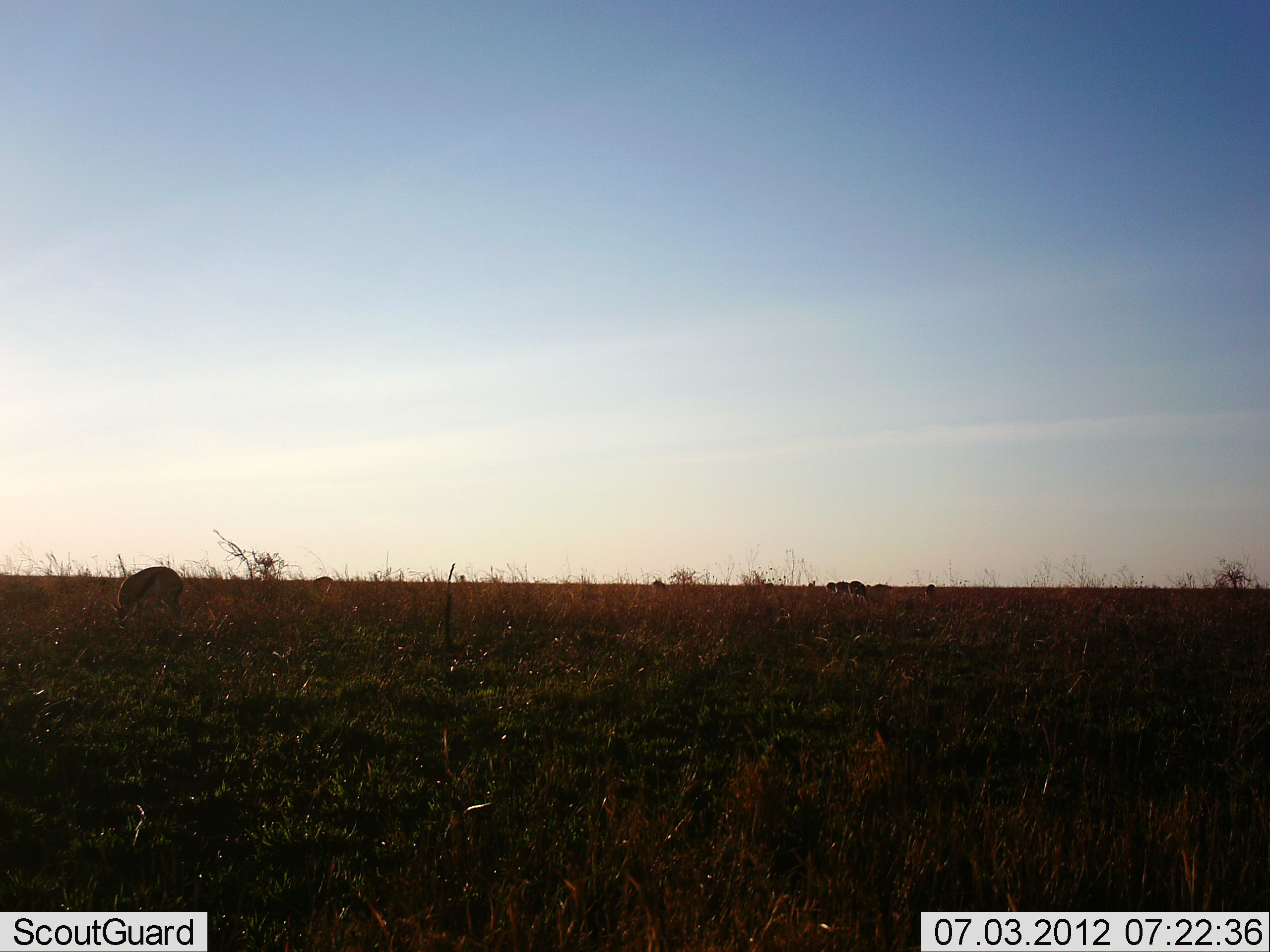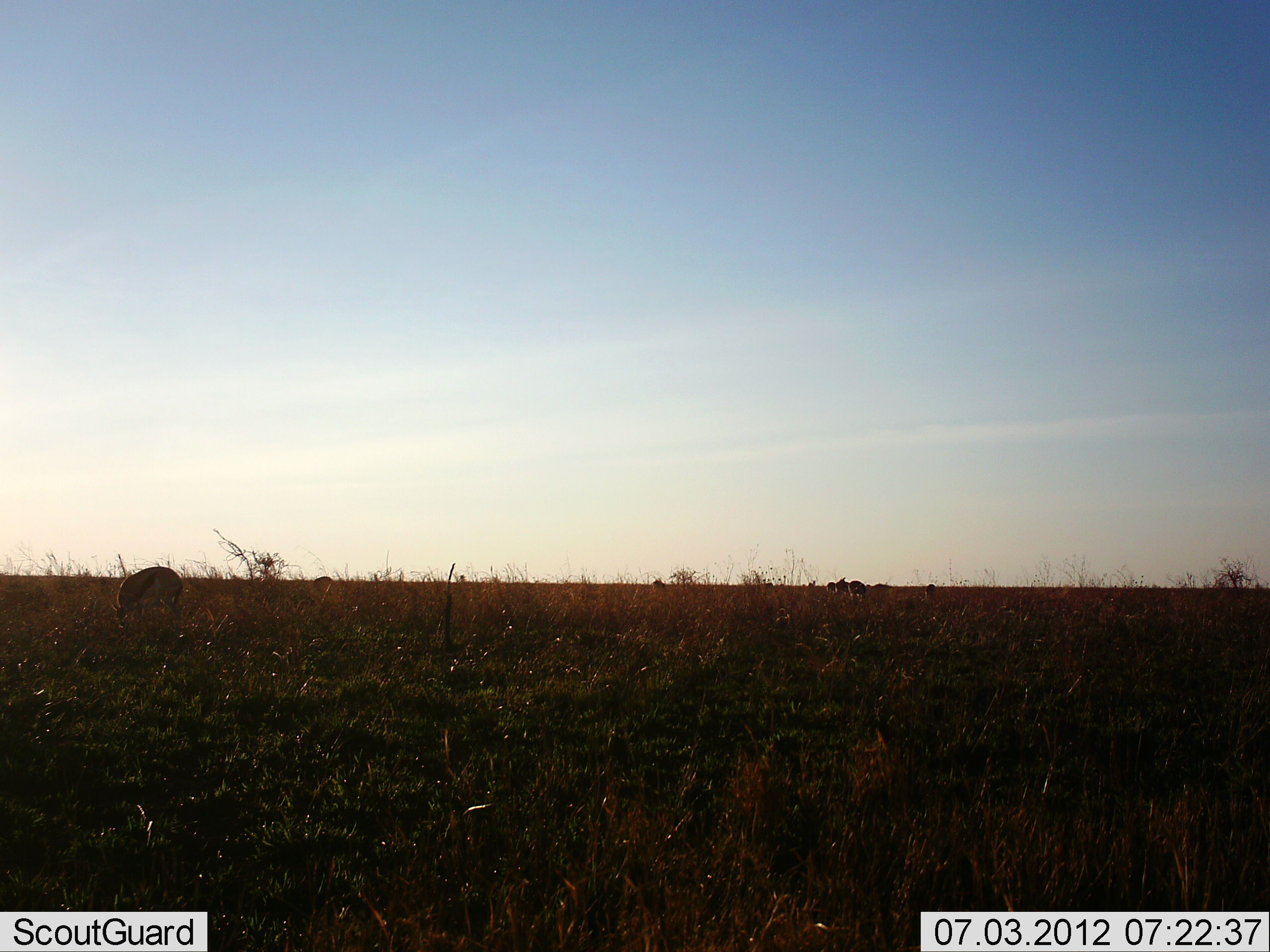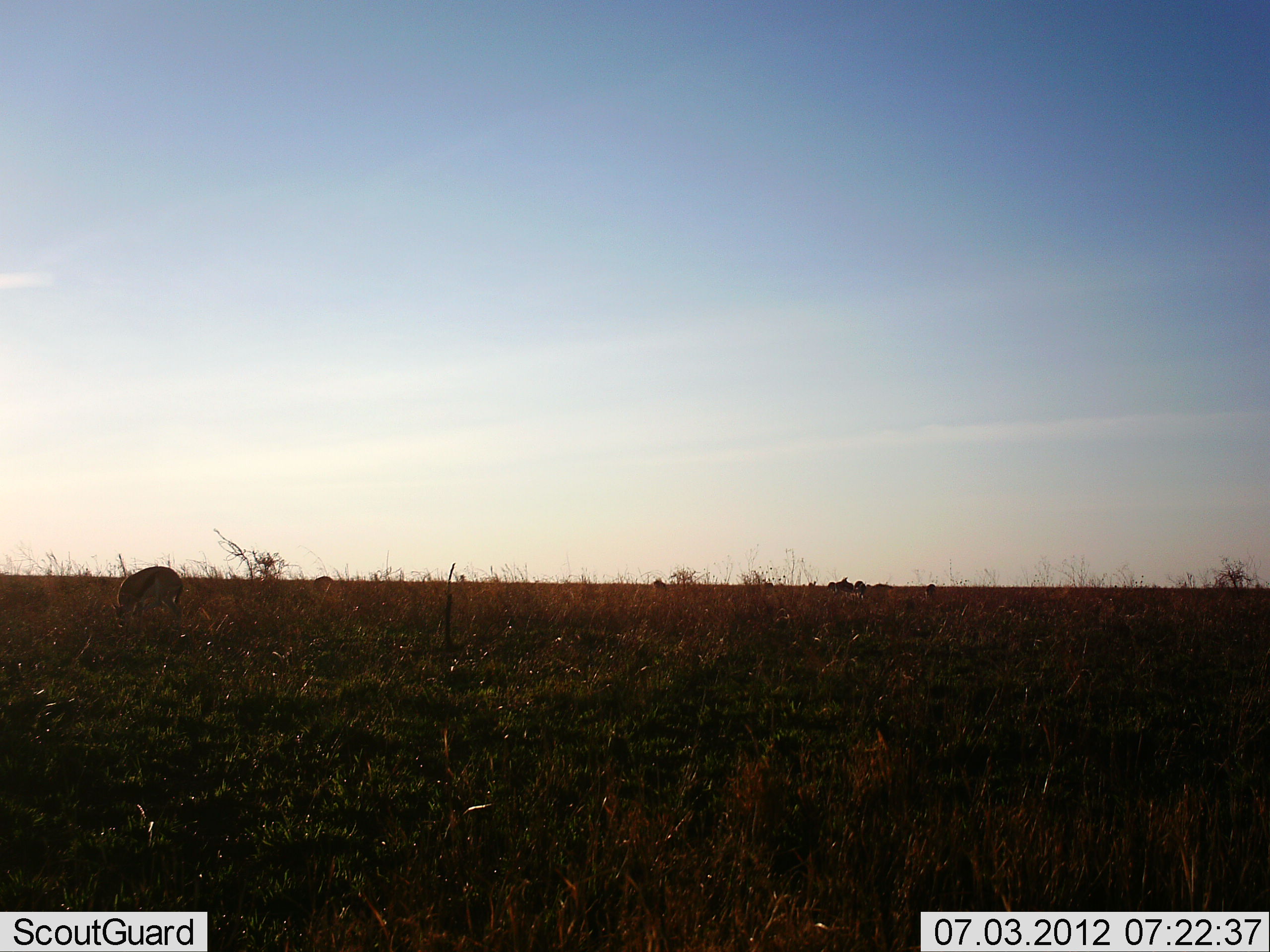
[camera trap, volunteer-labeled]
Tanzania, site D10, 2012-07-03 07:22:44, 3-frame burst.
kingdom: Animalia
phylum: Chordata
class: Mammalia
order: Artiodactyla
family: Bovidae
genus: Eudorcas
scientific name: Eudorcas thomsonii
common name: thomson's gazelle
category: gazellethomsons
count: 2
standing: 50%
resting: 0%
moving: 10%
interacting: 0%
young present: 0%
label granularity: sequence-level